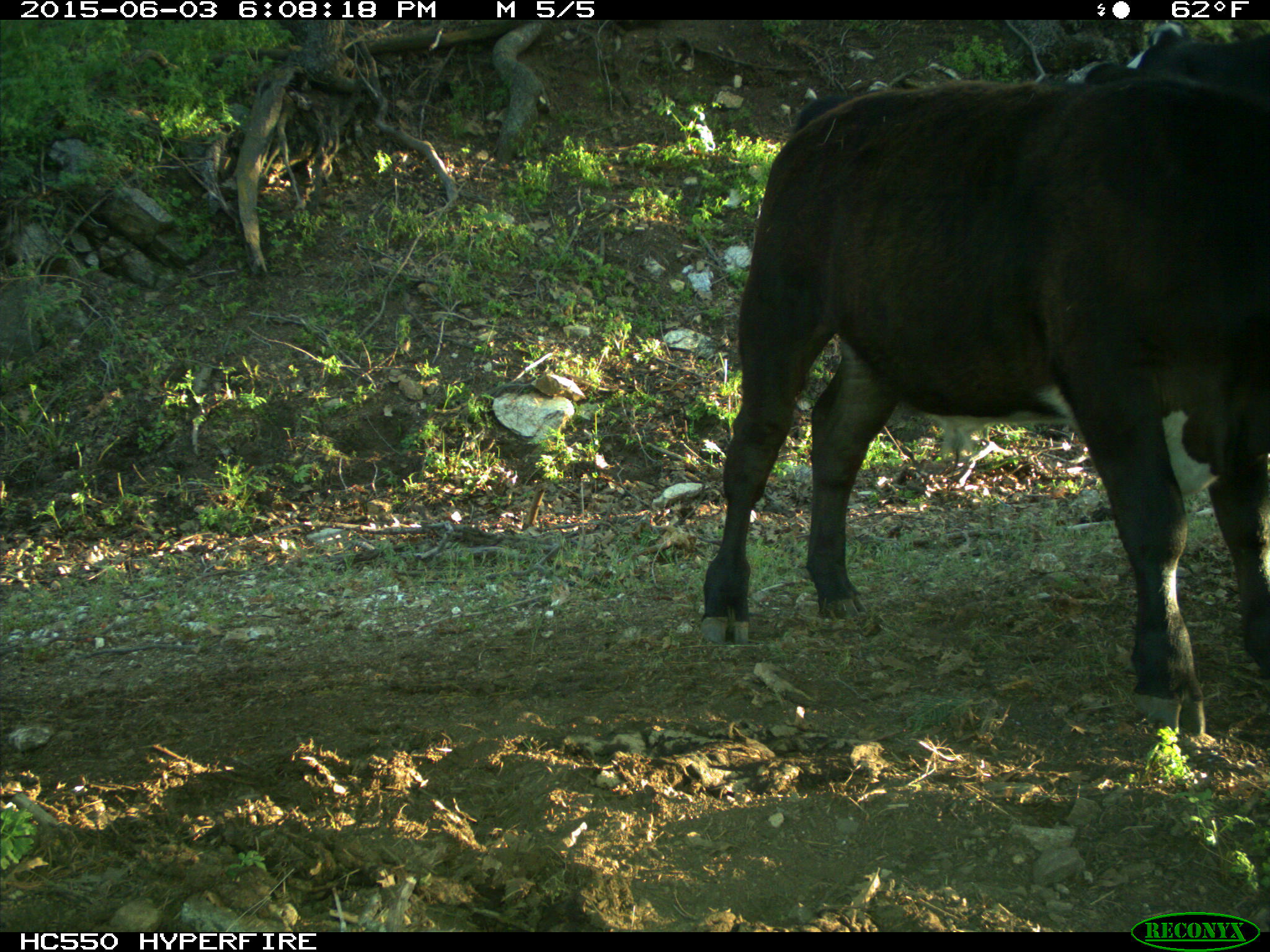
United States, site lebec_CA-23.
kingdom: Animalia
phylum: Chordata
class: Mammalia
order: Artiodactyla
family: Bovidae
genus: Bos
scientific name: Bos taurus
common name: domestic cow